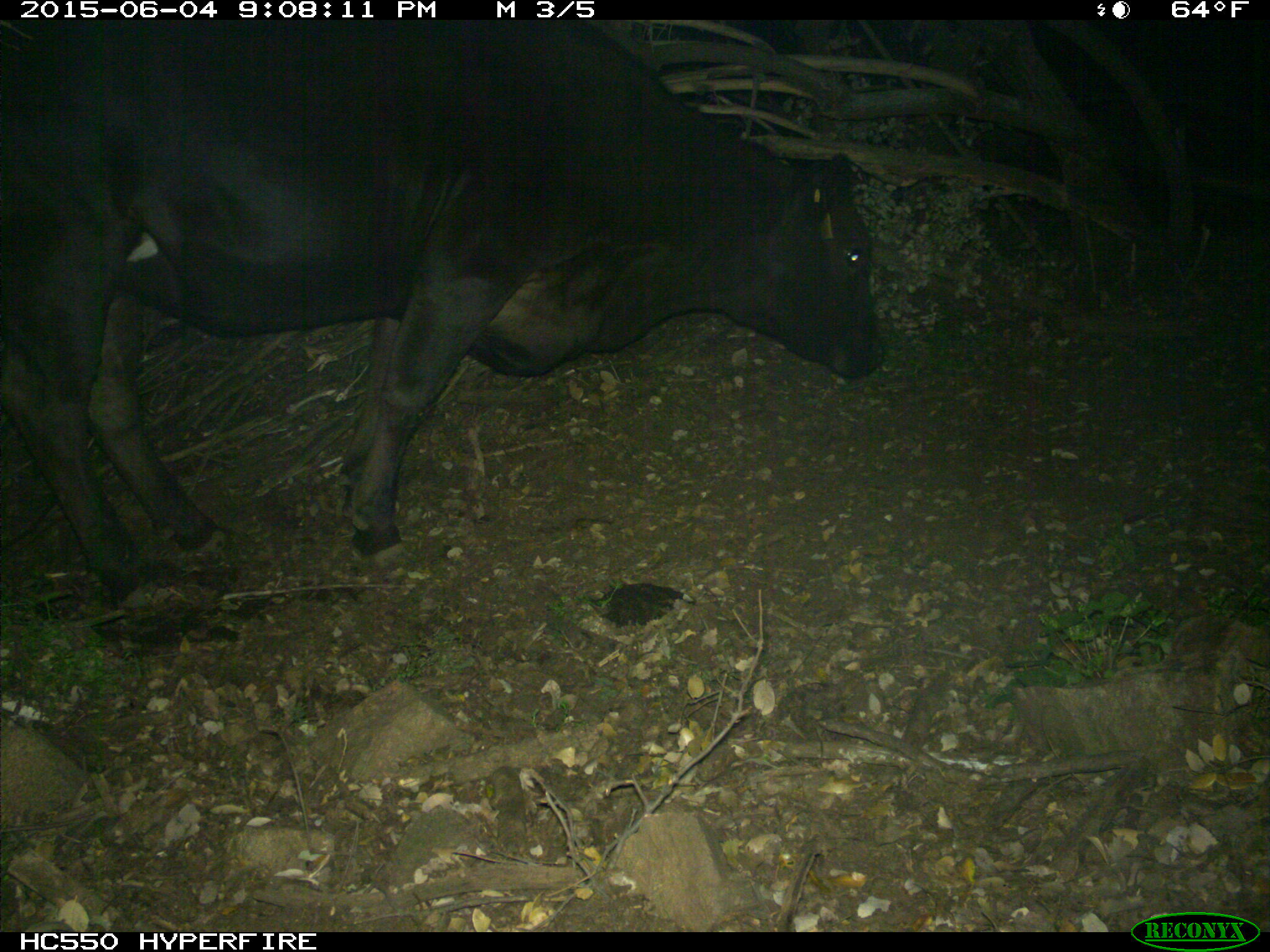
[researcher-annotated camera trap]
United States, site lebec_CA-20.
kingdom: Animalia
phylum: Chordata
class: Mammalia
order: Artiodactyla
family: Bovidae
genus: Bos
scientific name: Bos taurus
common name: domestic cow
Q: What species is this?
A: Bos taurus (domestic cow).